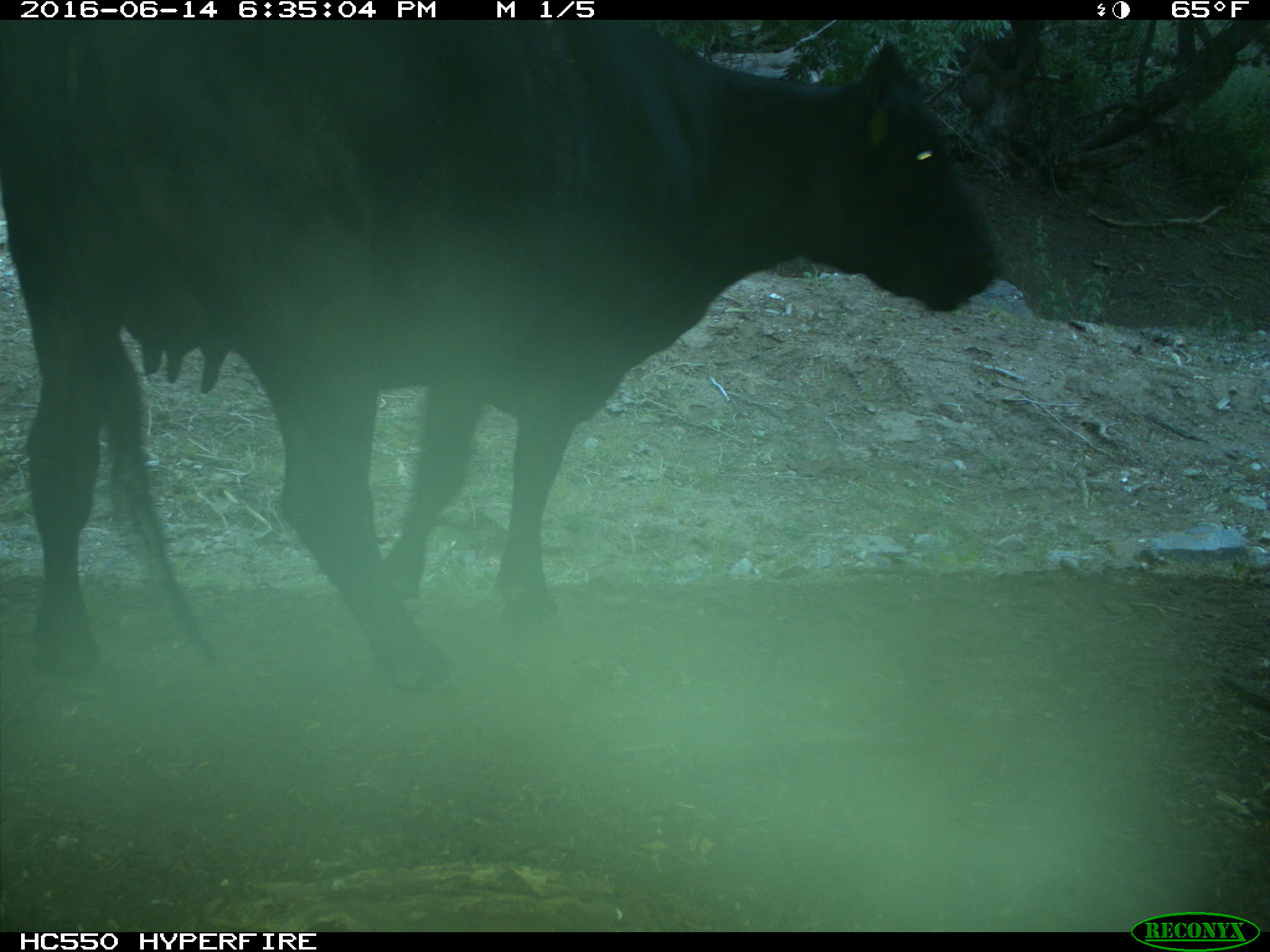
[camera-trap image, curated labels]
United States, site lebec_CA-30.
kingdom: Animalia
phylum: Chordata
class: Mammalia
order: Artiodactyla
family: Bovidae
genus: Bos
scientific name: Bos taurus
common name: domestic cow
Bos taurus (domestic cow).